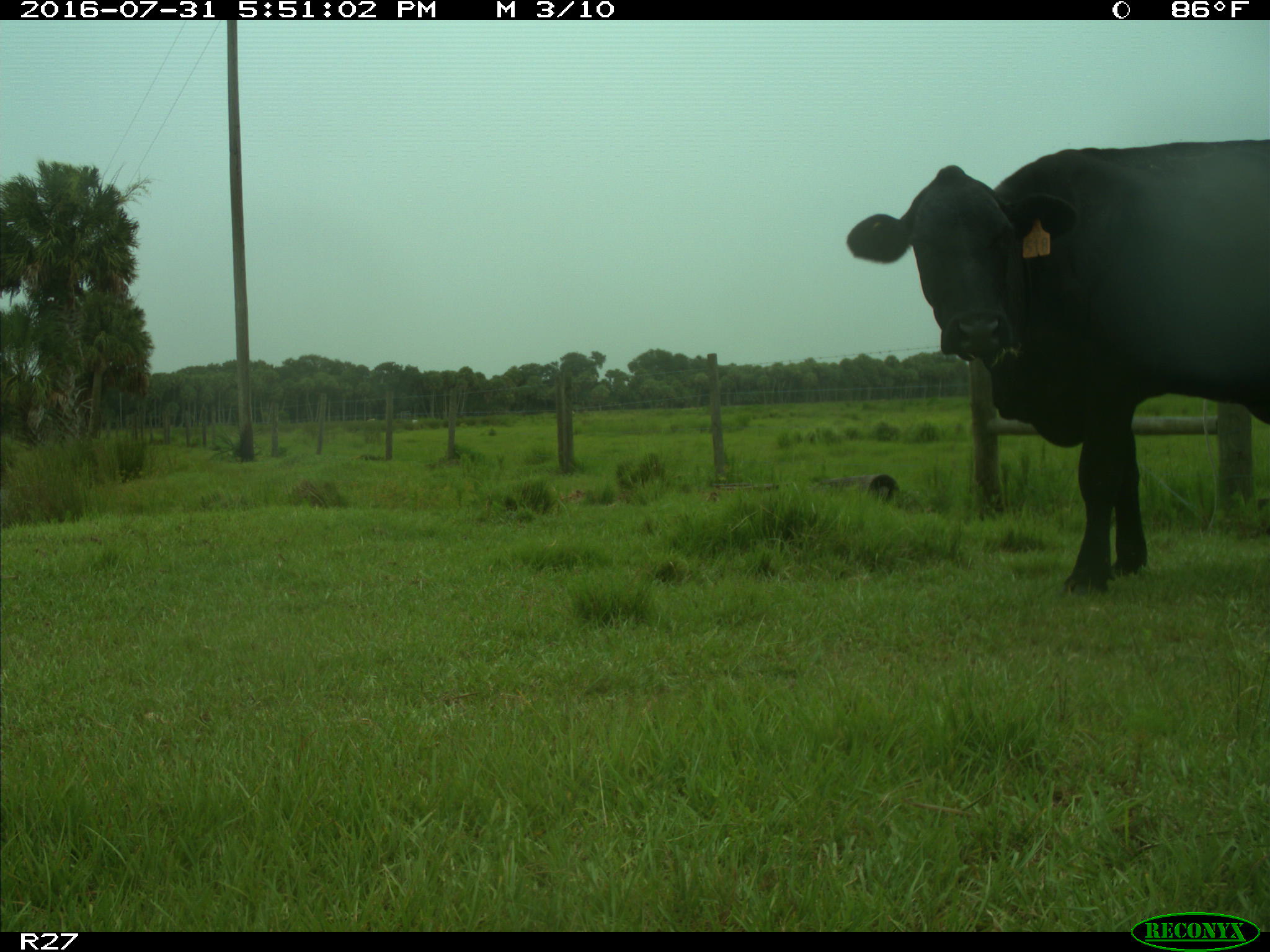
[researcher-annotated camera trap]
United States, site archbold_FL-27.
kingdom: Animalia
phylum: Chordata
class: Mammalia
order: Artiodactyla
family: Bovidae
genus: Bos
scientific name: Bos taurus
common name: domestic cow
Bos taurus (domestic cow).